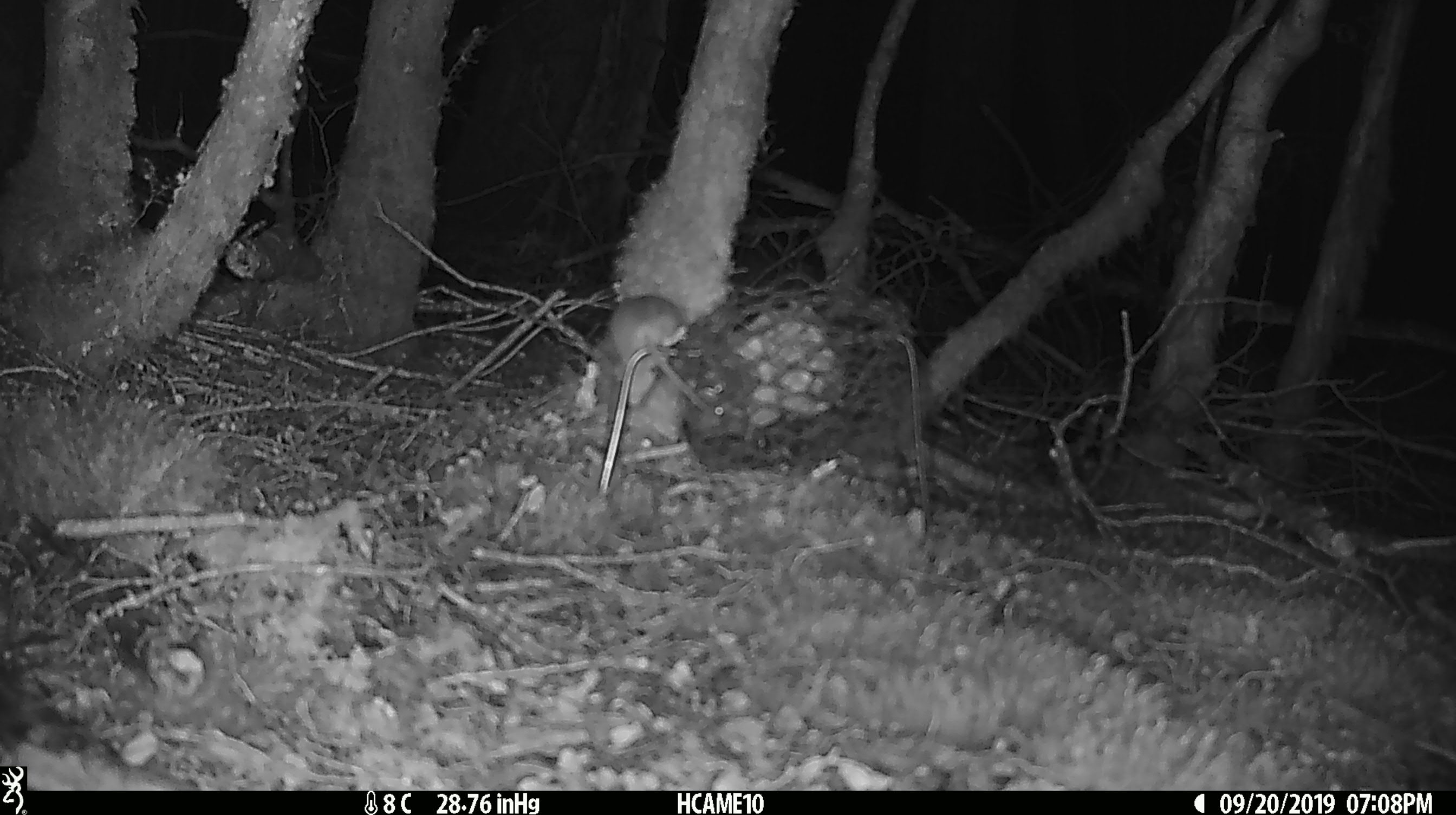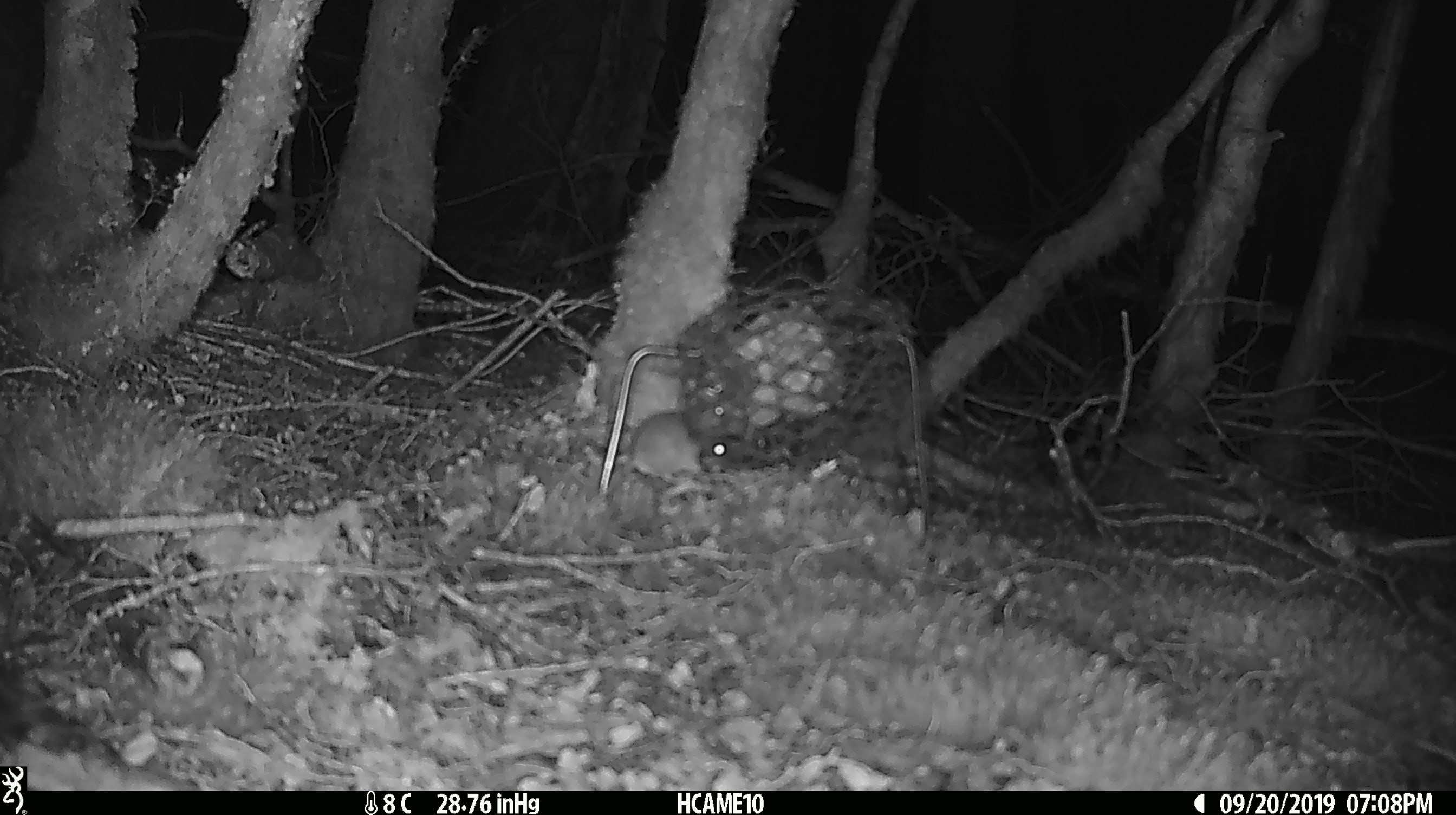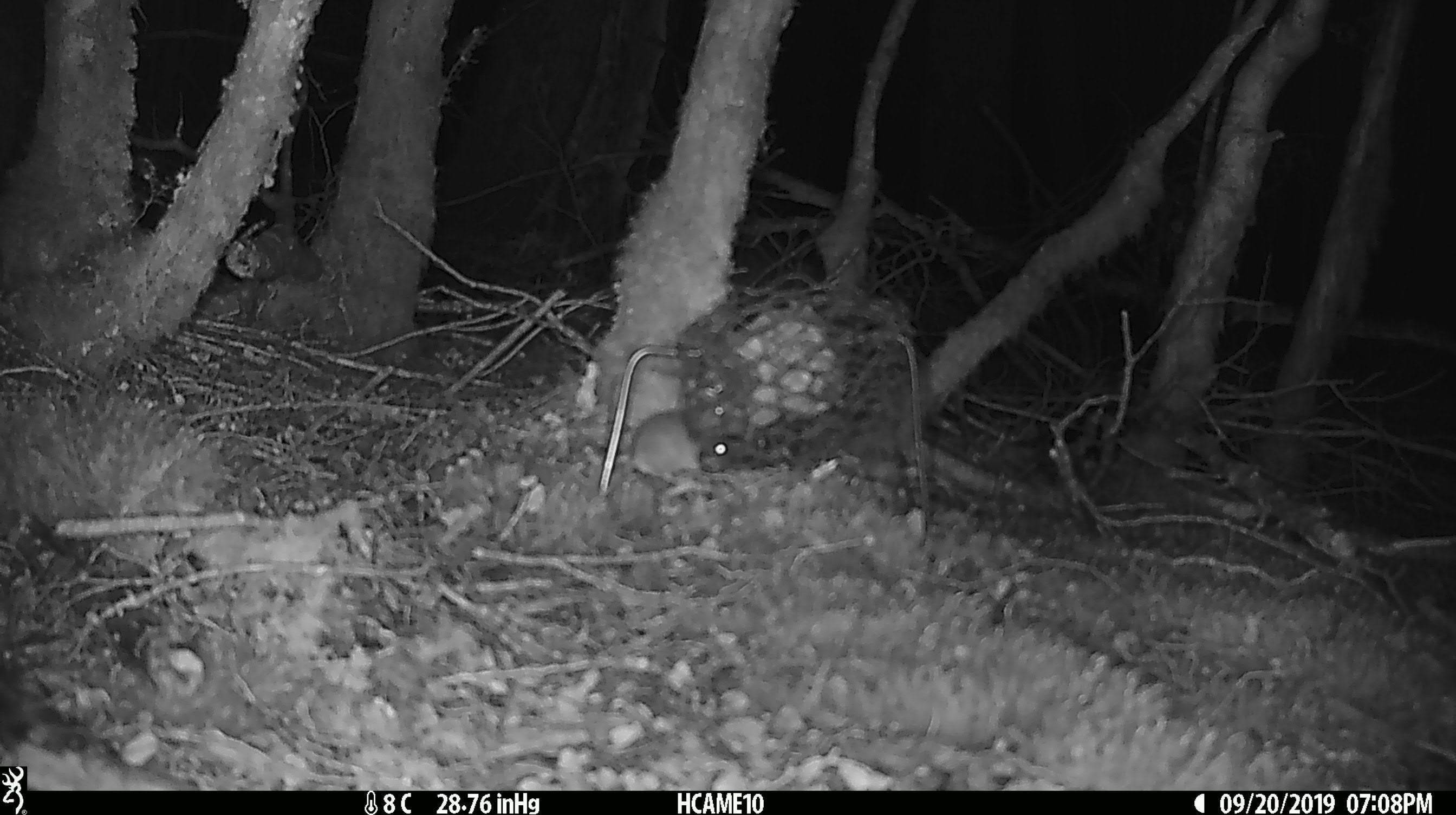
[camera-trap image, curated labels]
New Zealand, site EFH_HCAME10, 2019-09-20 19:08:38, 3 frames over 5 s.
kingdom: Animalia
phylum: Chordata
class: Mammalia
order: Rodentia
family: Muridae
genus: Mus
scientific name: Mus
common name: mouse